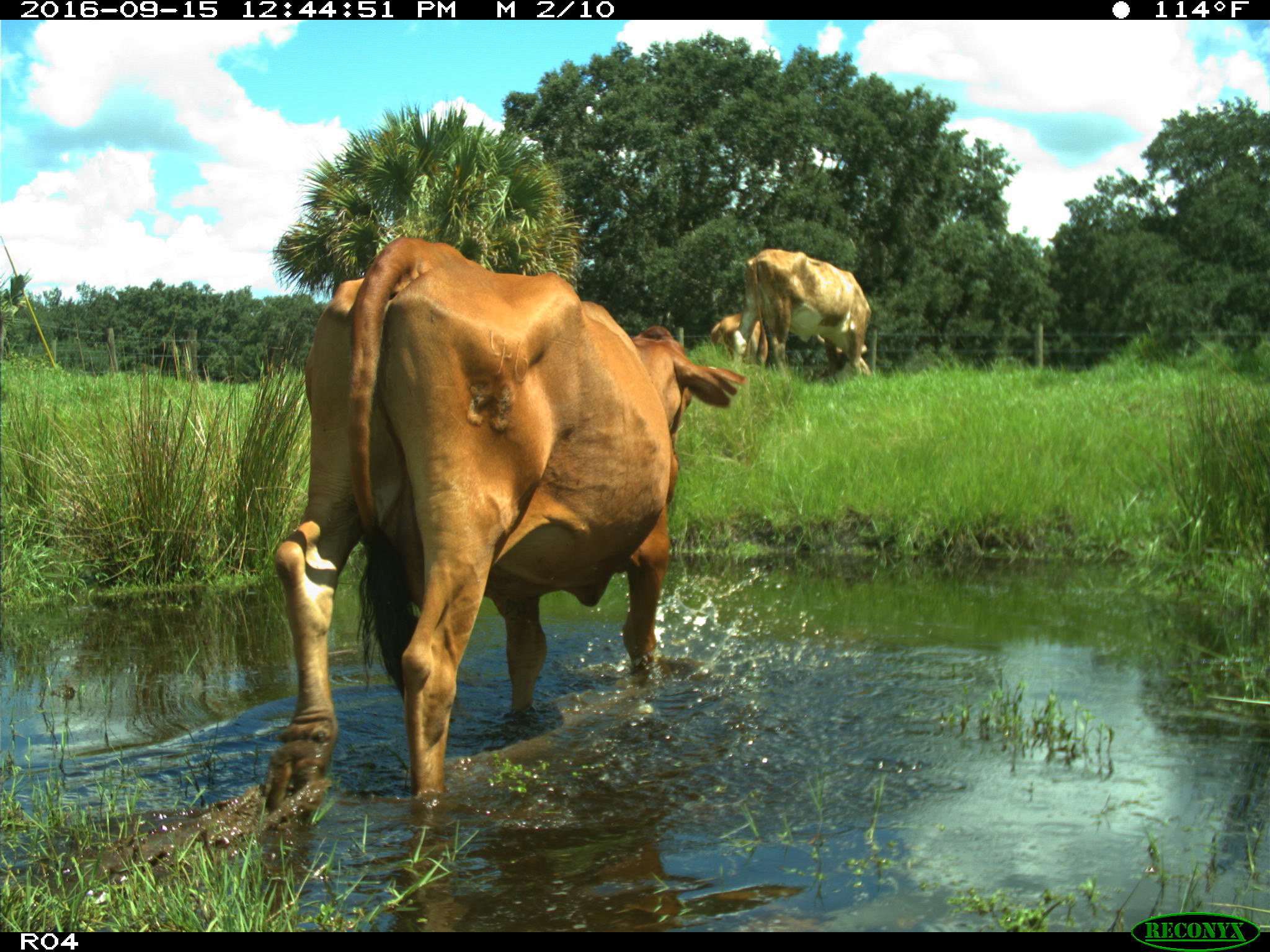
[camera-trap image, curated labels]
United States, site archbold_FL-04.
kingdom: Animalia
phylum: Chordata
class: Mammalia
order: Artiodactyla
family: Bovidae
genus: Bos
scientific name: Bos taurus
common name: domestic cow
Bos taurus (domestic cow).